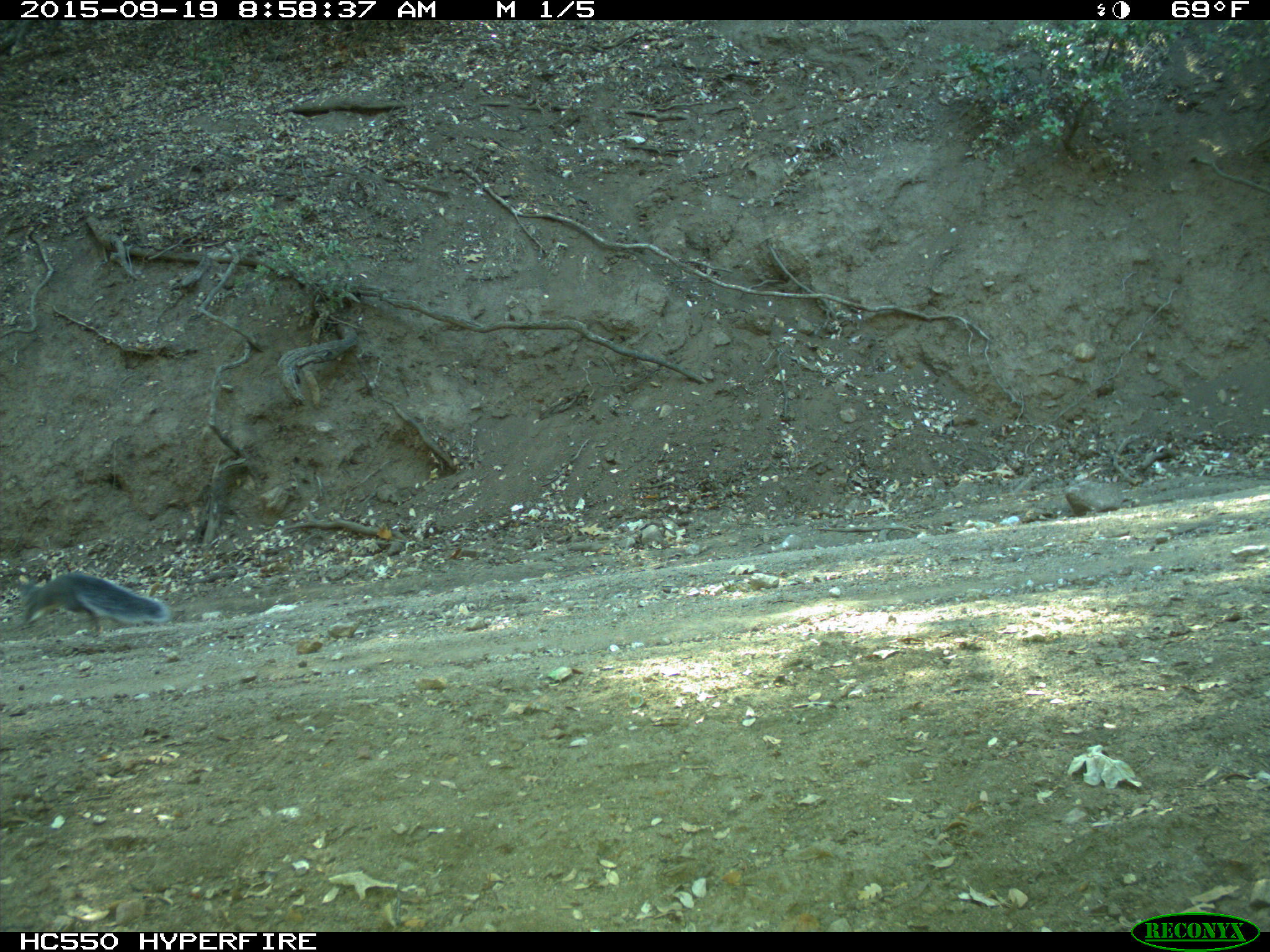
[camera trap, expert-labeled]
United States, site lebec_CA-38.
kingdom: Animalia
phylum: Chordata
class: Mammalia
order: Rodentia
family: Sciuridae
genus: Sciurus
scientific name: Sciurus carolinensis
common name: eastern gray squirrel